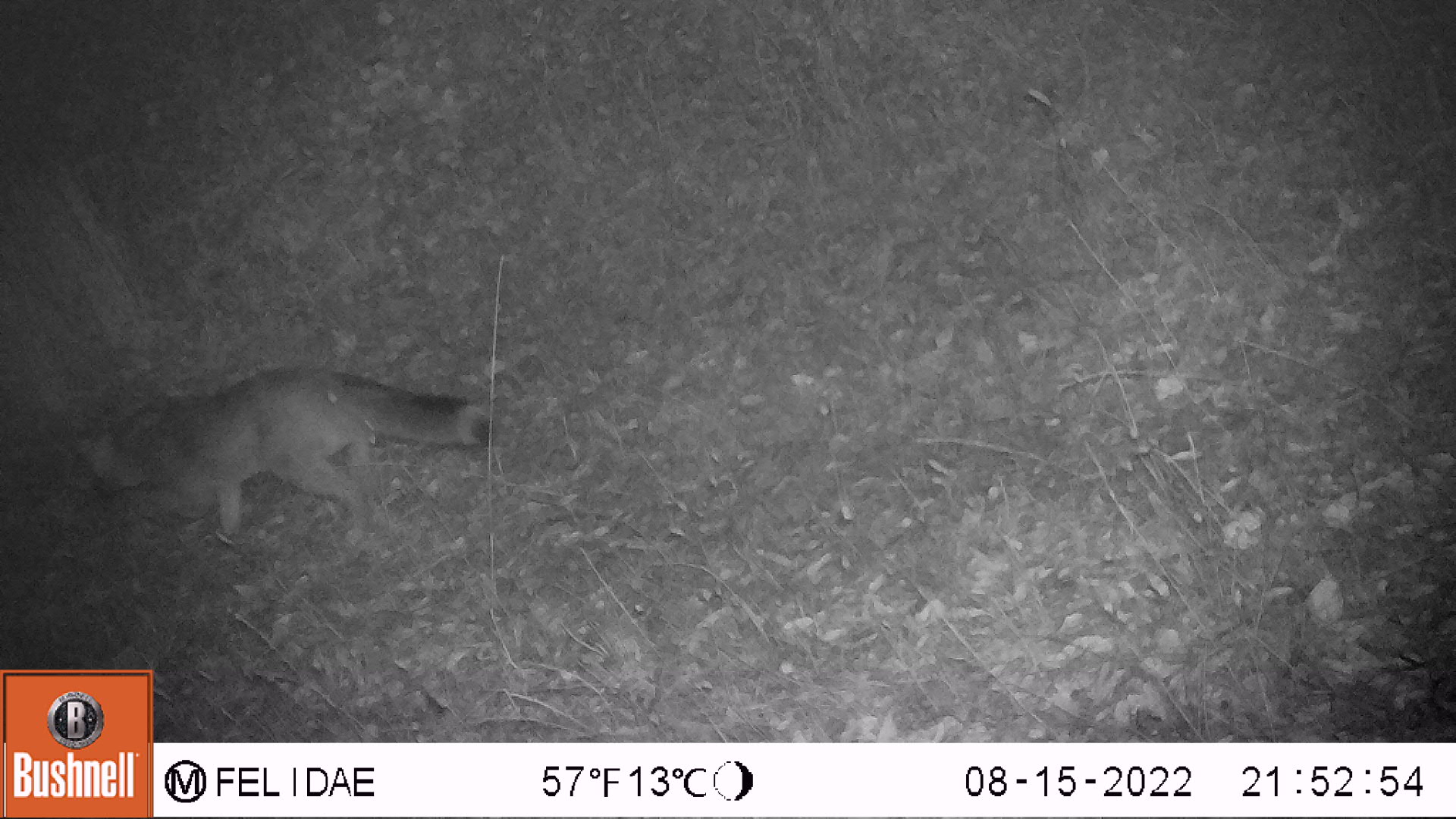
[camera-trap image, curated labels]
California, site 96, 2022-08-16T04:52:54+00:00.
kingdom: Animalia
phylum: Chordata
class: Mammalia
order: Carnivora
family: Canidae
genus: Urocyon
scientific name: Urocyon cinereoargenteus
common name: gray fox